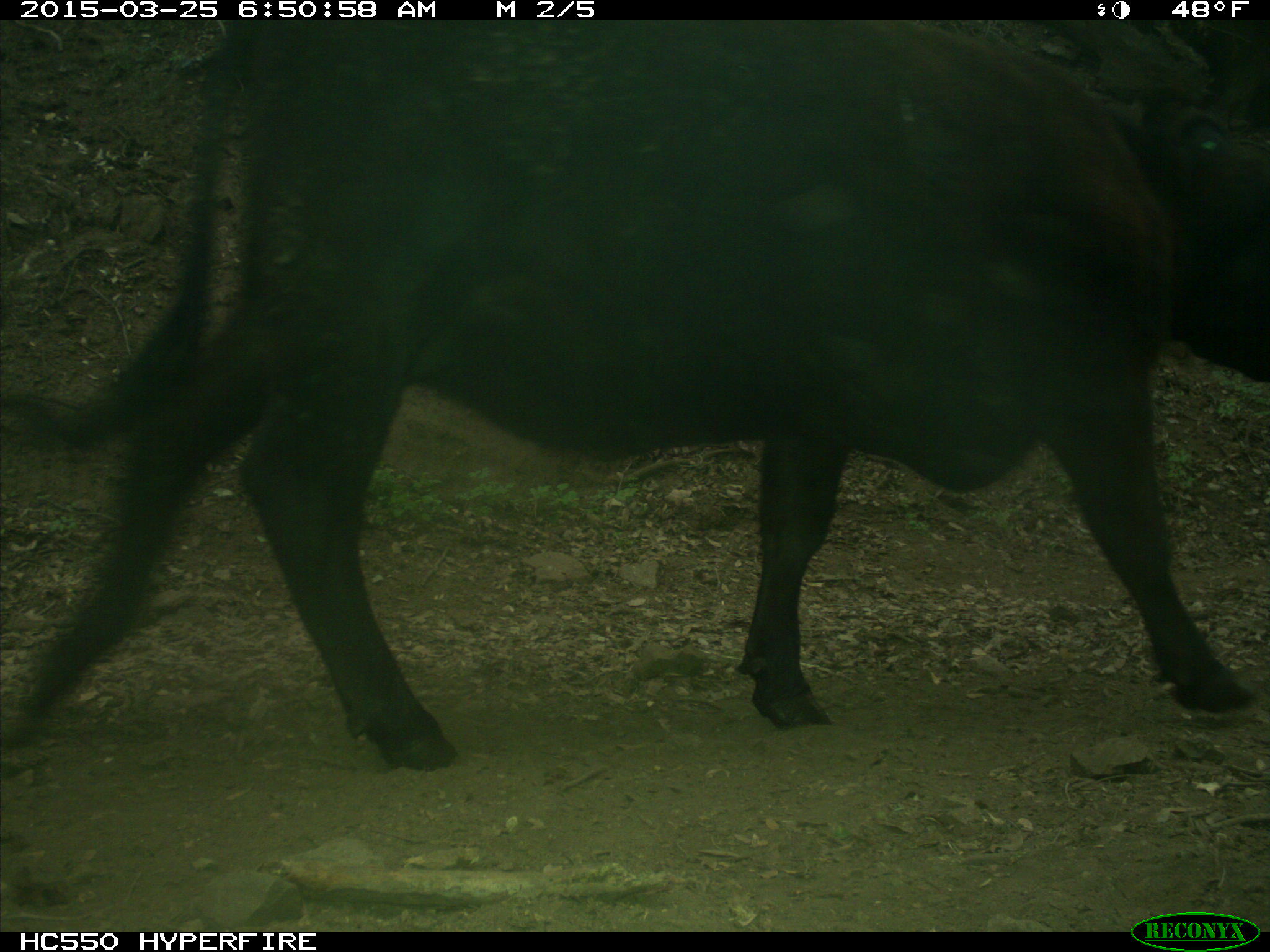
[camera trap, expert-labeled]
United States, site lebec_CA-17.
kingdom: Animalia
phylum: Chordata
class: Mammalia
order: Artiodactyla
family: Bovidae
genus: Bos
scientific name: Bos taurus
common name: domestic cow